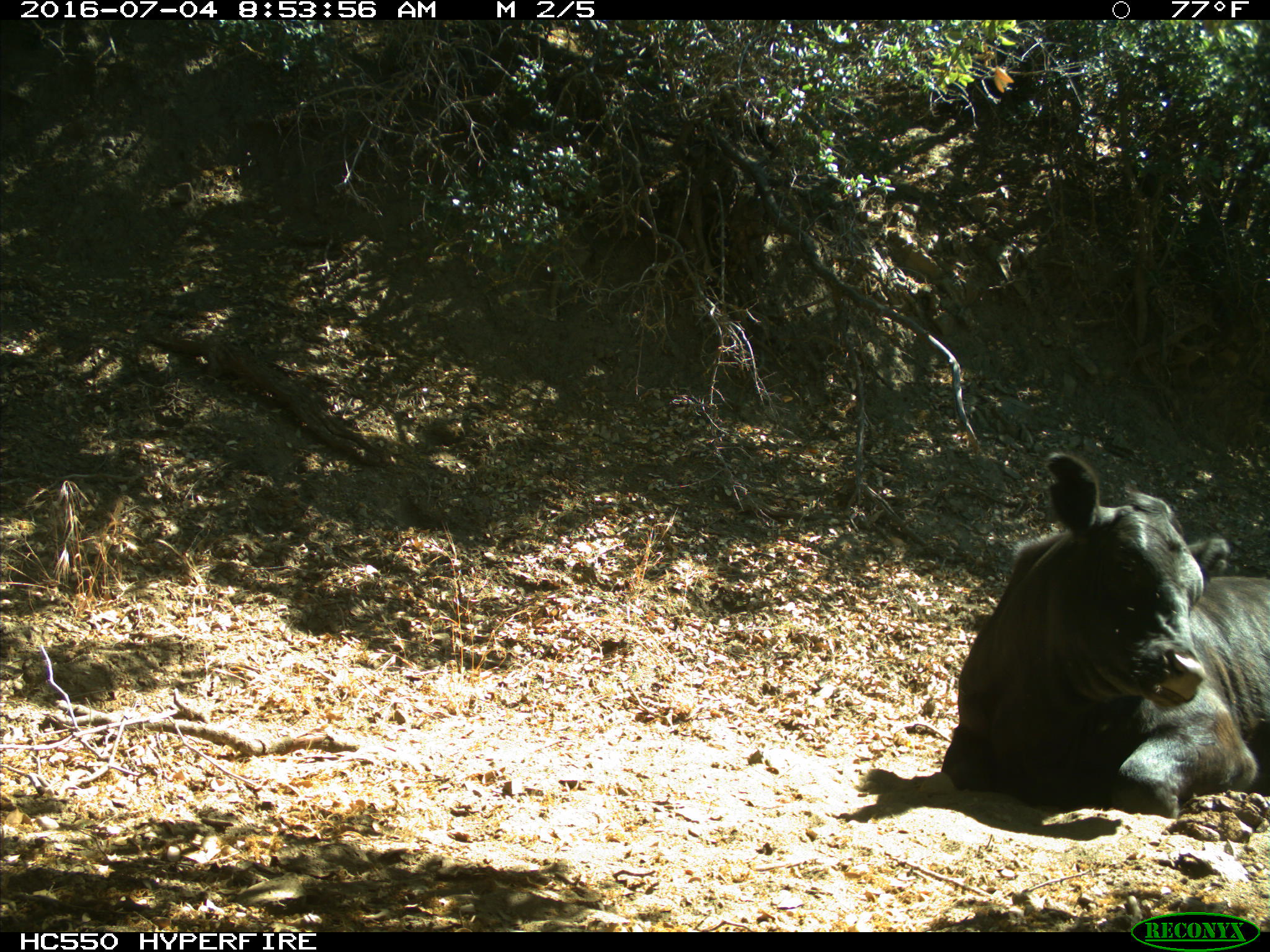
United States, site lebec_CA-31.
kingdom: Animalia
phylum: Chordata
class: Mammalia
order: Artiodactyla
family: Bovidae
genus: Bos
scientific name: Bos taurus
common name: domestic cow